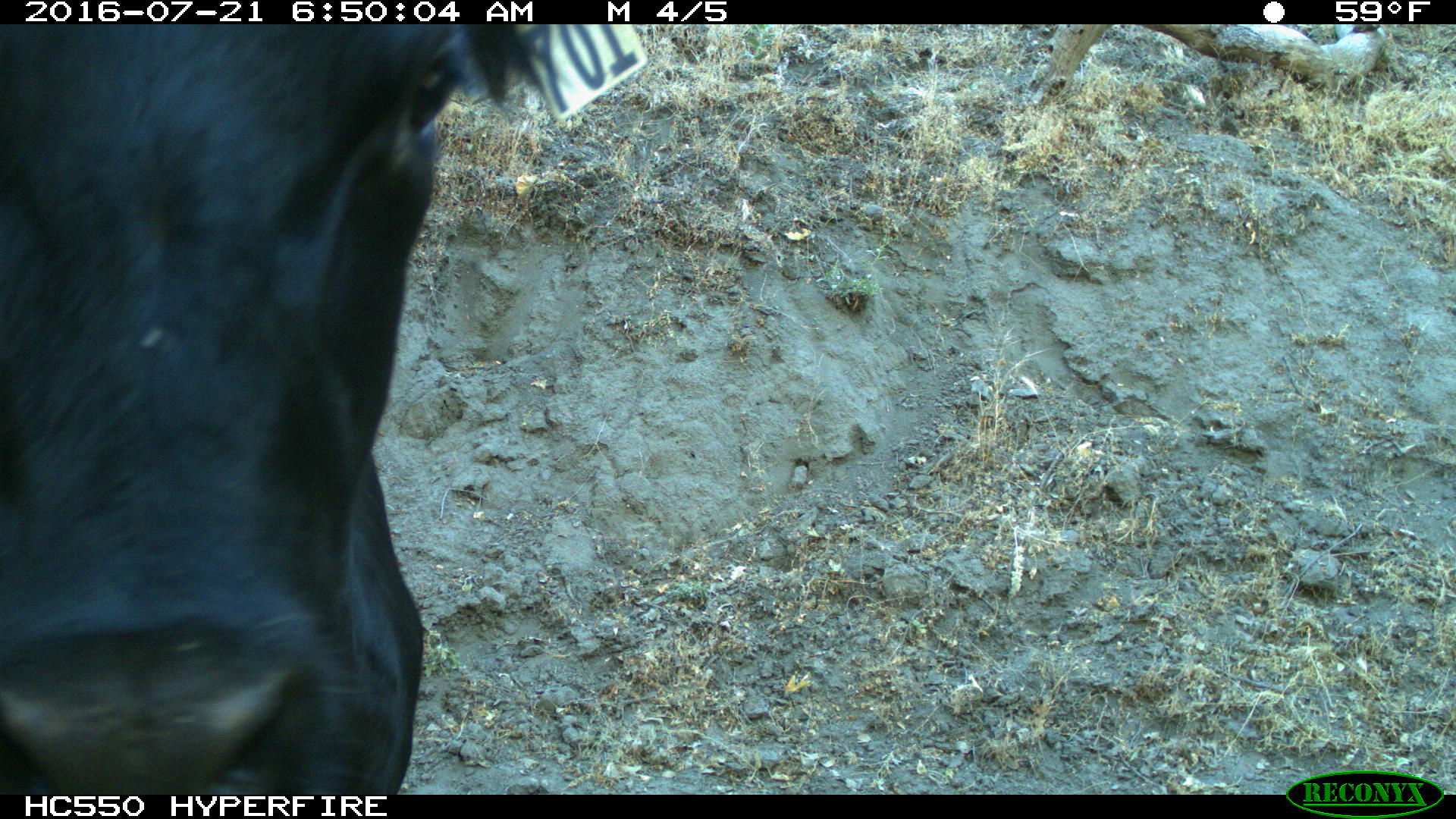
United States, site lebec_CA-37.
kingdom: Animalia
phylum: Chordata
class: Mammalia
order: Artiodactyla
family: Bovidae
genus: Bos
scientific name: Bos taurus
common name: domestic cow